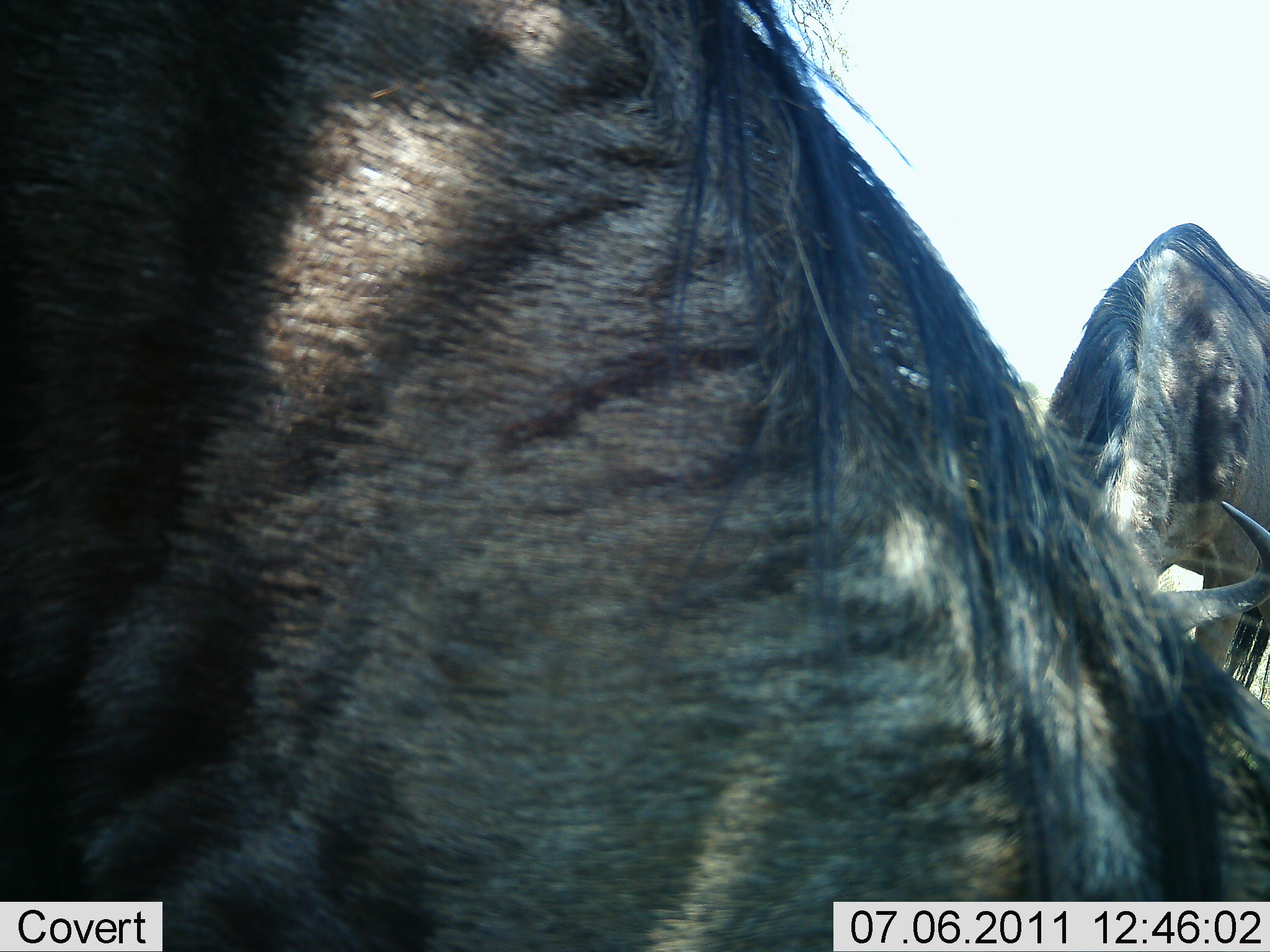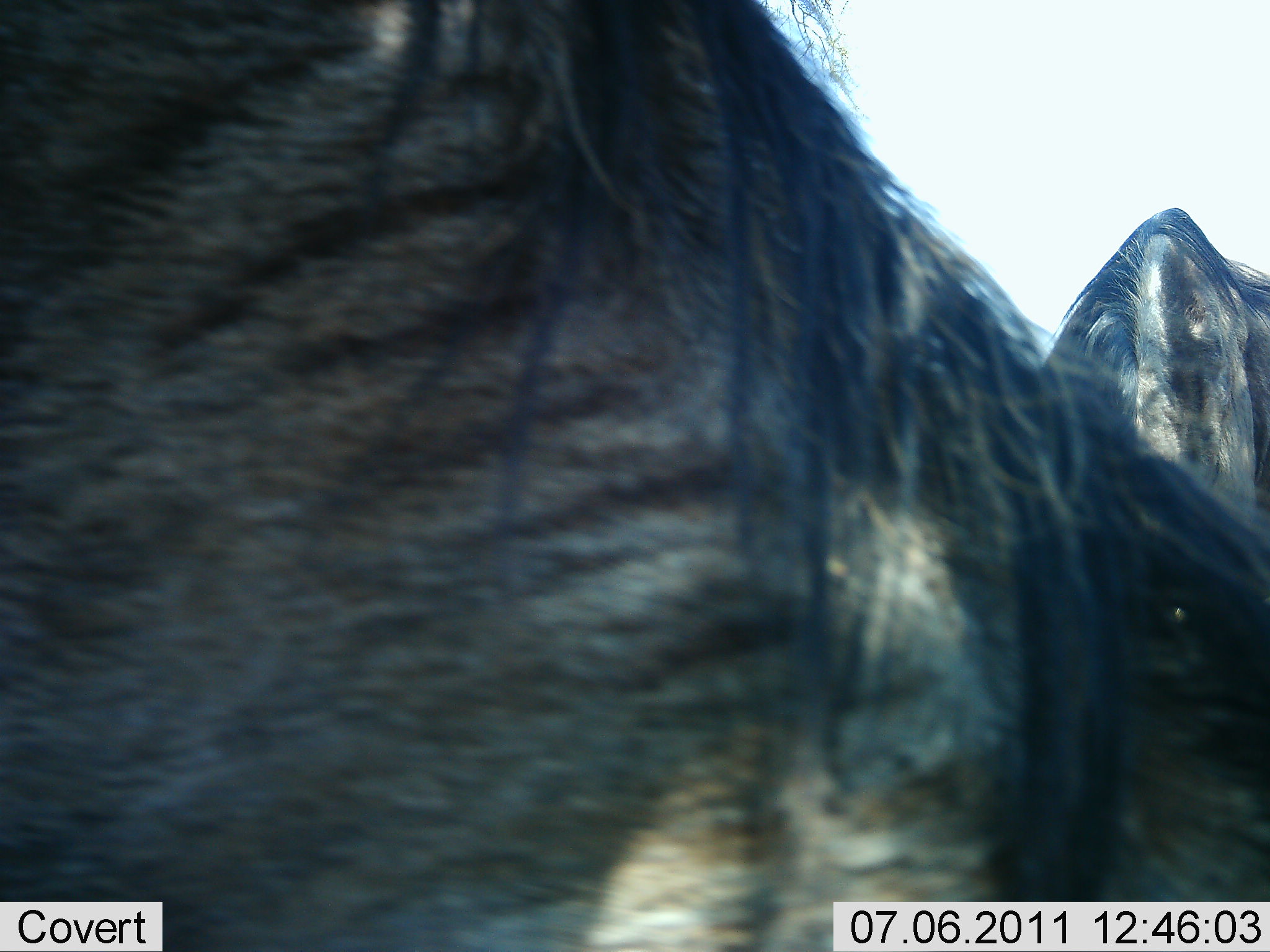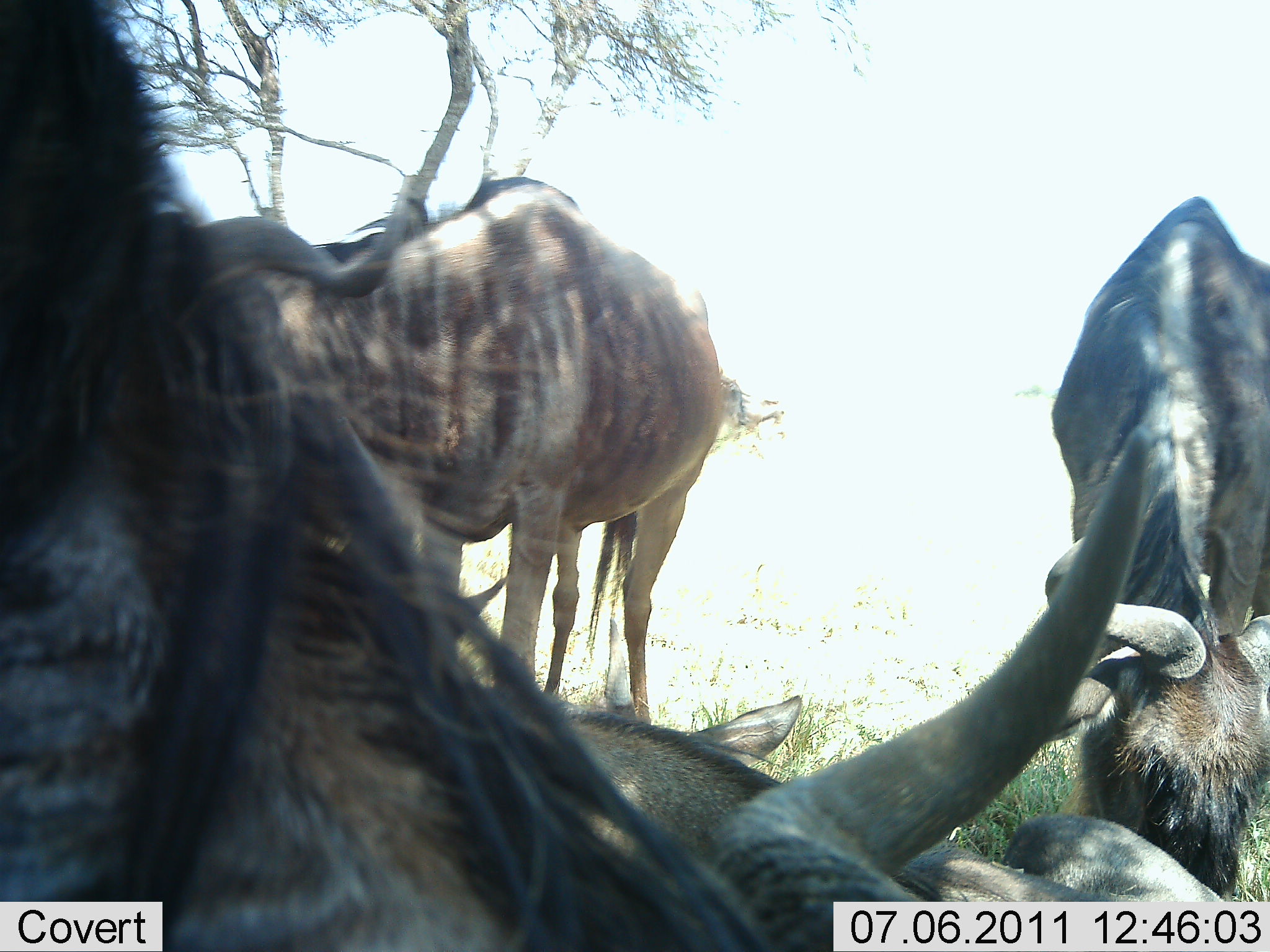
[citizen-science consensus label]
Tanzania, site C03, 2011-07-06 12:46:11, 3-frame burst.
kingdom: Animalia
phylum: Chordata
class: Mammalia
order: Artiodactyla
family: Bovidae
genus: Connochaetes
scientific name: Connochaetes taurinus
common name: blue wildebeest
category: wildebeest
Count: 3.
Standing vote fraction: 67%.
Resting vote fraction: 25%.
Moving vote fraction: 0%.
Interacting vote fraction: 0%.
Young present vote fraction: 0%.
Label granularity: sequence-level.